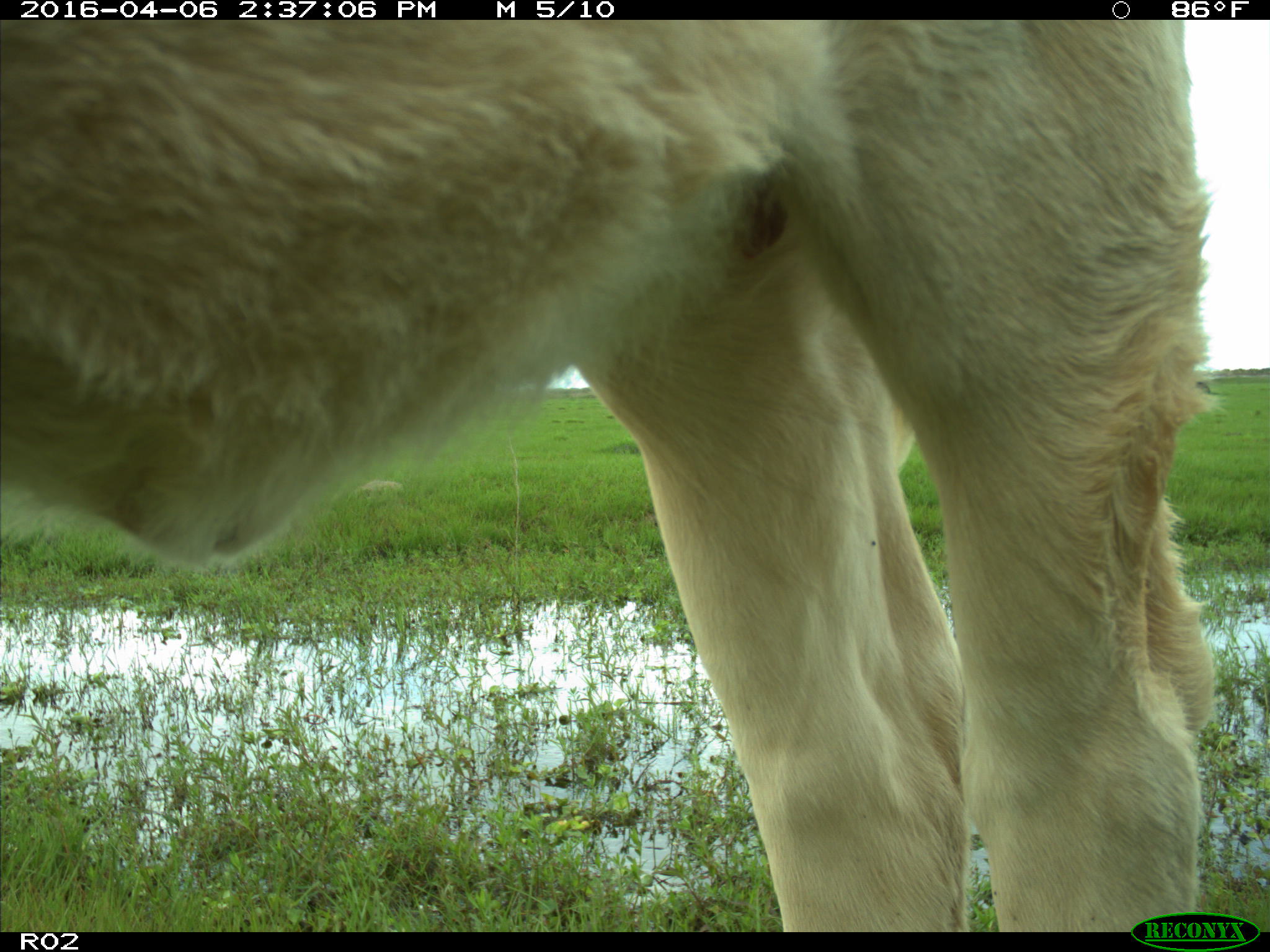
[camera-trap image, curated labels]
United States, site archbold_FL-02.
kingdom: Animalia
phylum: Chordata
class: Mammalia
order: Artiodactyla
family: Bovidae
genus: Bos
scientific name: Bos taurus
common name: domestic cow